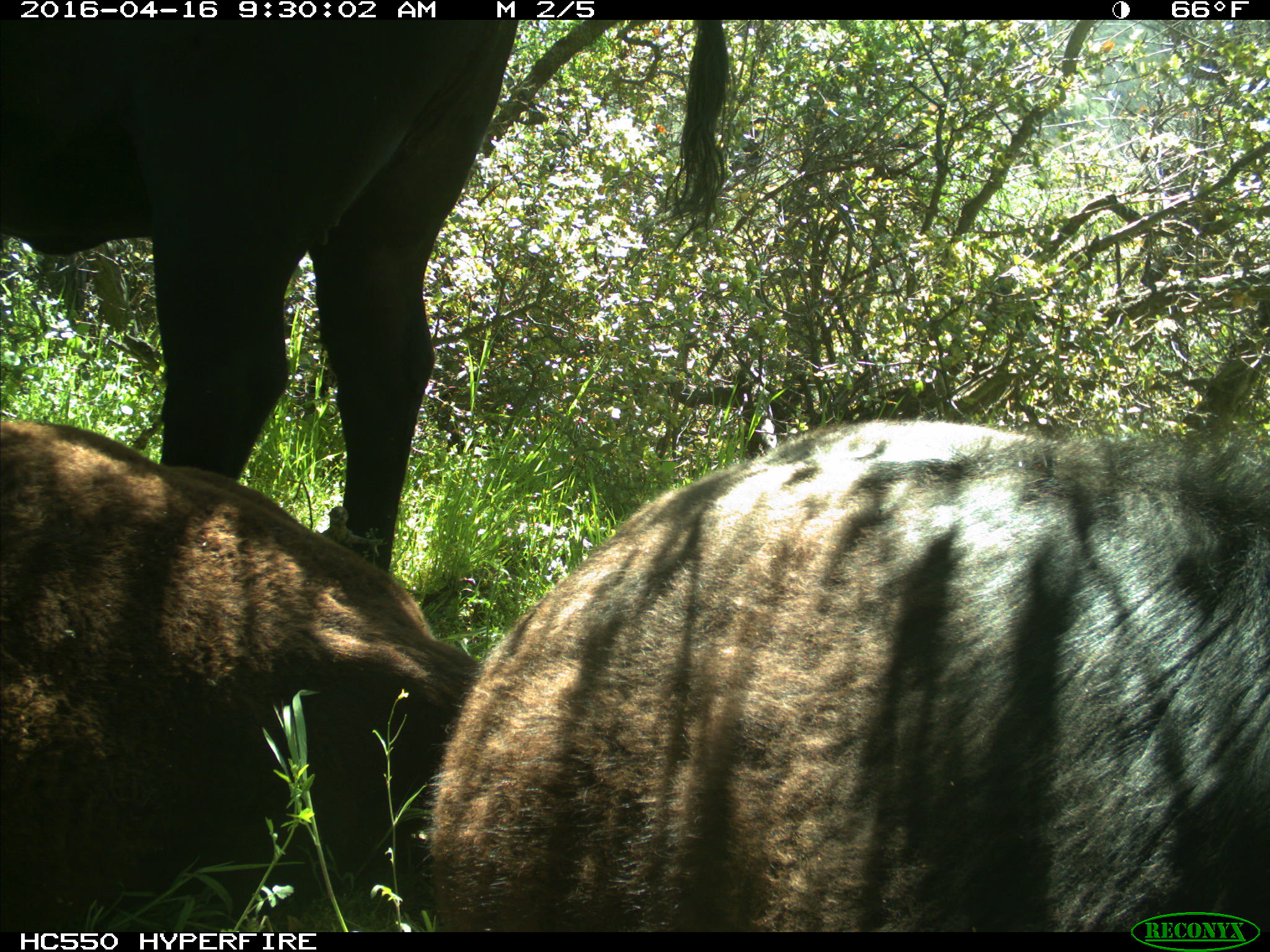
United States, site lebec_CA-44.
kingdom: Animalia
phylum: Chordata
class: Mammalia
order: Artiodactyla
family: Bovidae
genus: Bos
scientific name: Bos taurus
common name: domestic cow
Bos taurus (domestic cow).